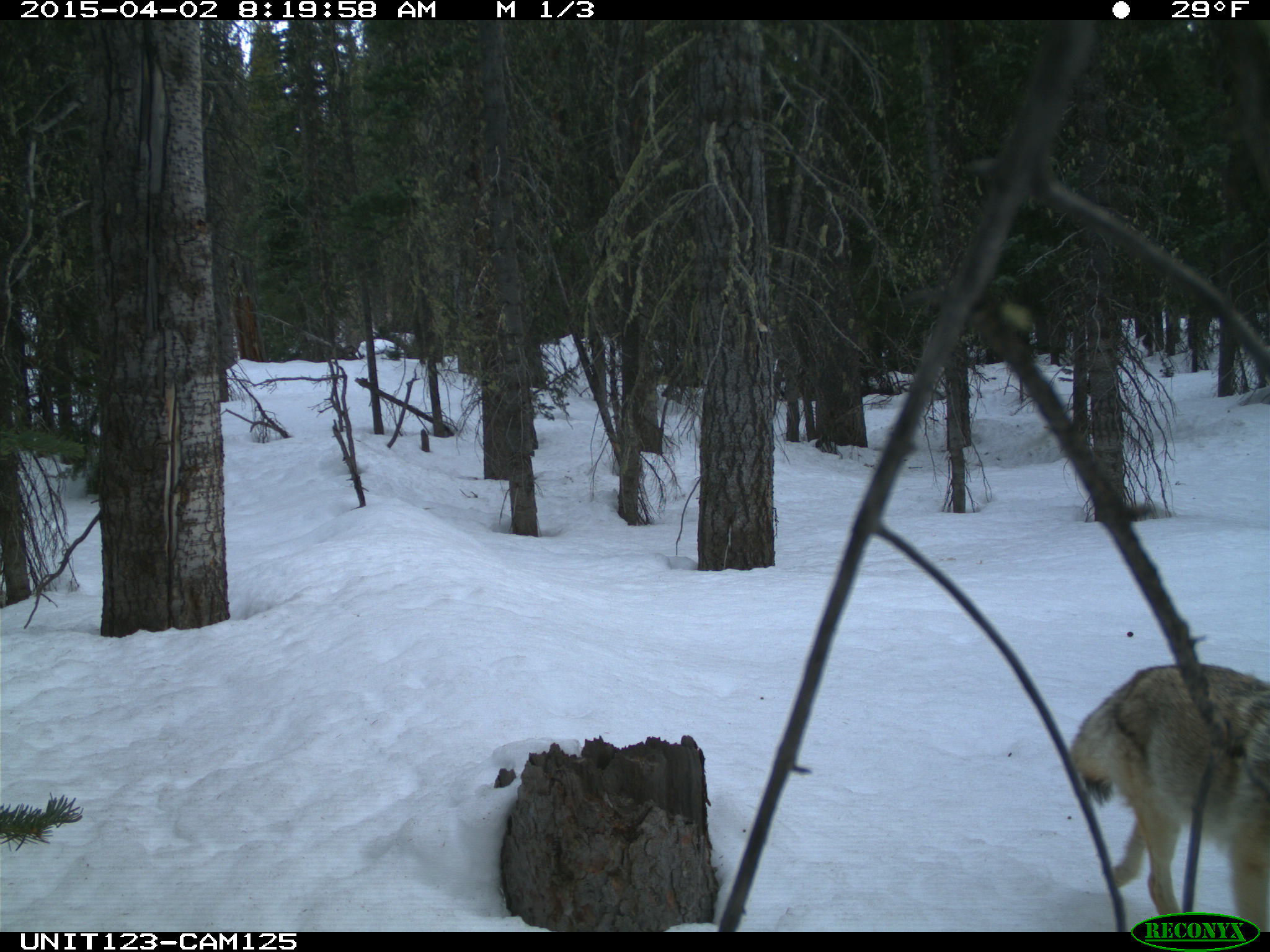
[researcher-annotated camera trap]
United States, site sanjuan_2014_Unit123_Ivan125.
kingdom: Animalia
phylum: Chordata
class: Mammalia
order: Carnivora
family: Canidae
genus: Canis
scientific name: Canis latrans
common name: coyote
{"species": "Canis latrans (coyote)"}